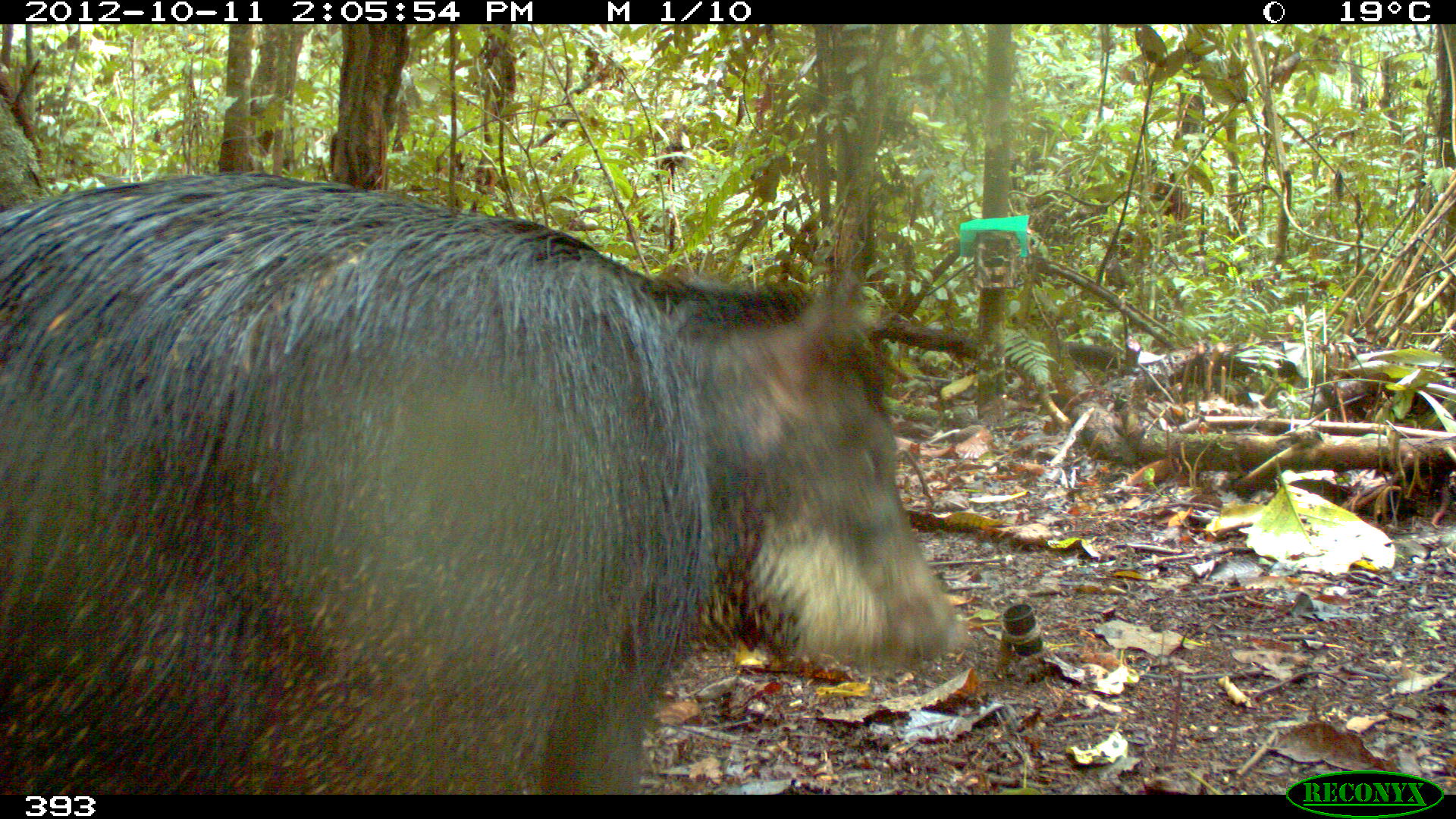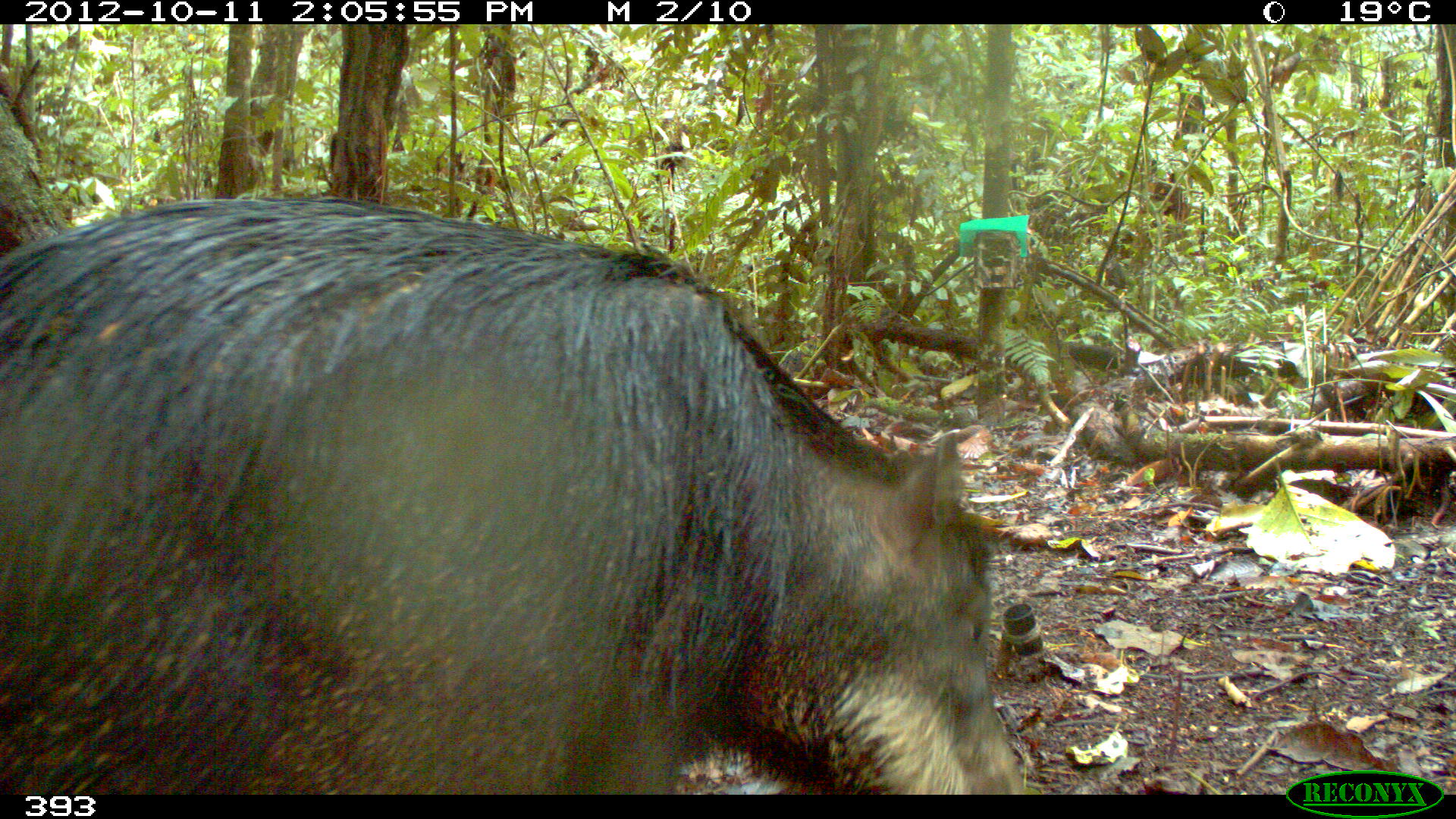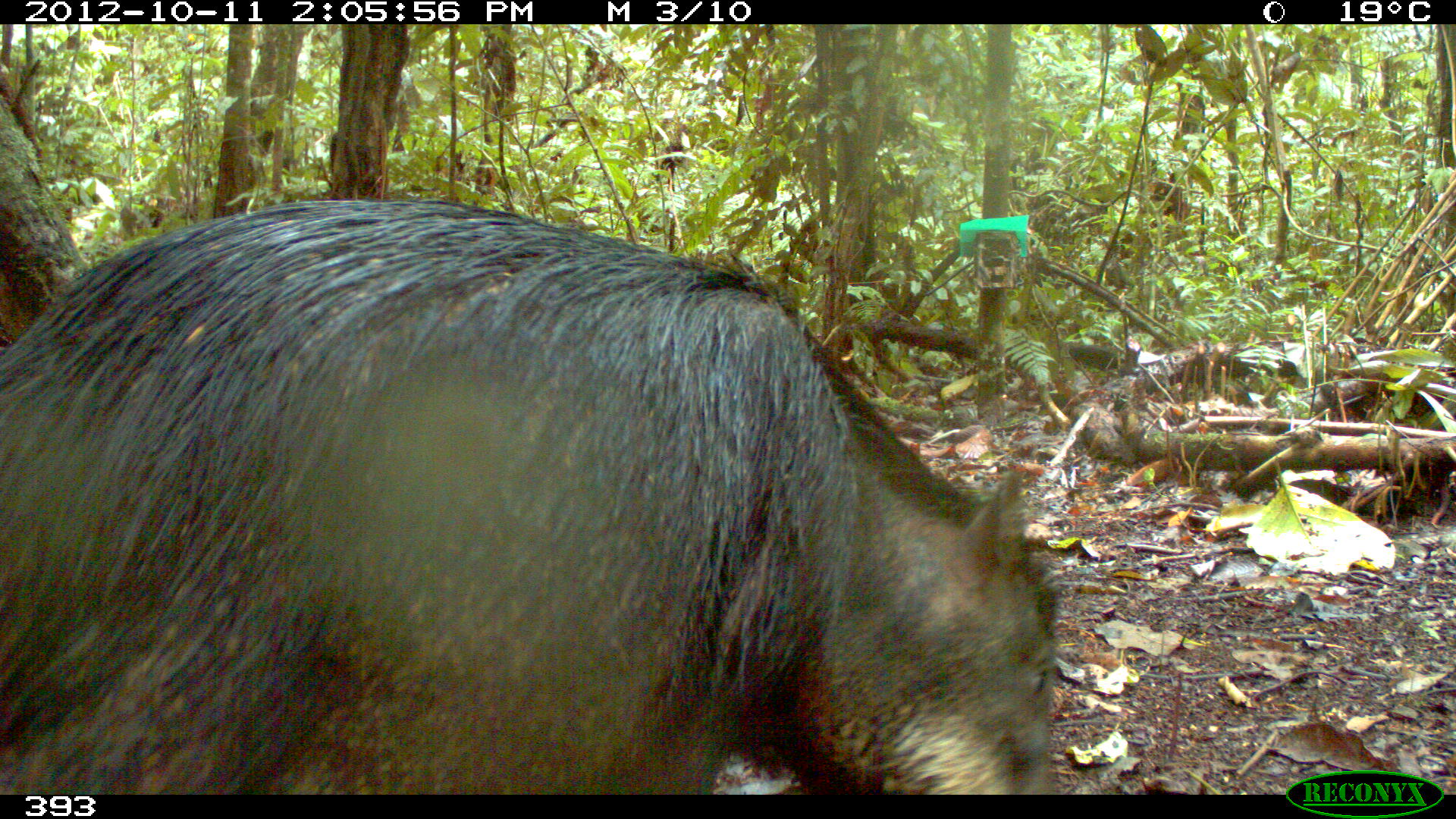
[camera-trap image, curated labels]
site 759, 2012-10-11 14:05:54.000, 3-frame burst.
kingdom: Animalia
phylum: Chordata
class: Mammalia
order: Artiodactyla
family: Tayassuidae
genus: Tayassu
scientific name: Tayassu pecari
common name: white-lipped peccary